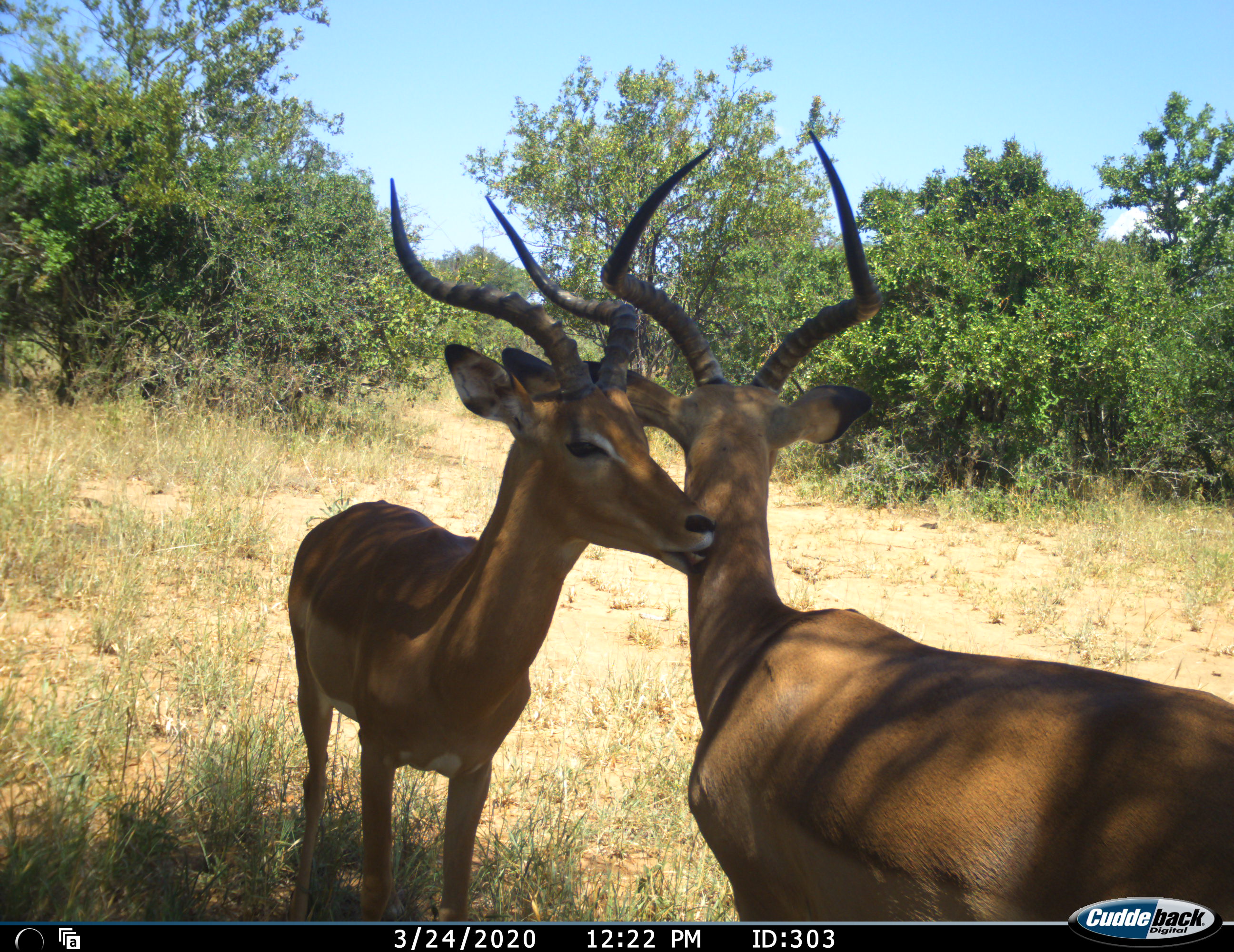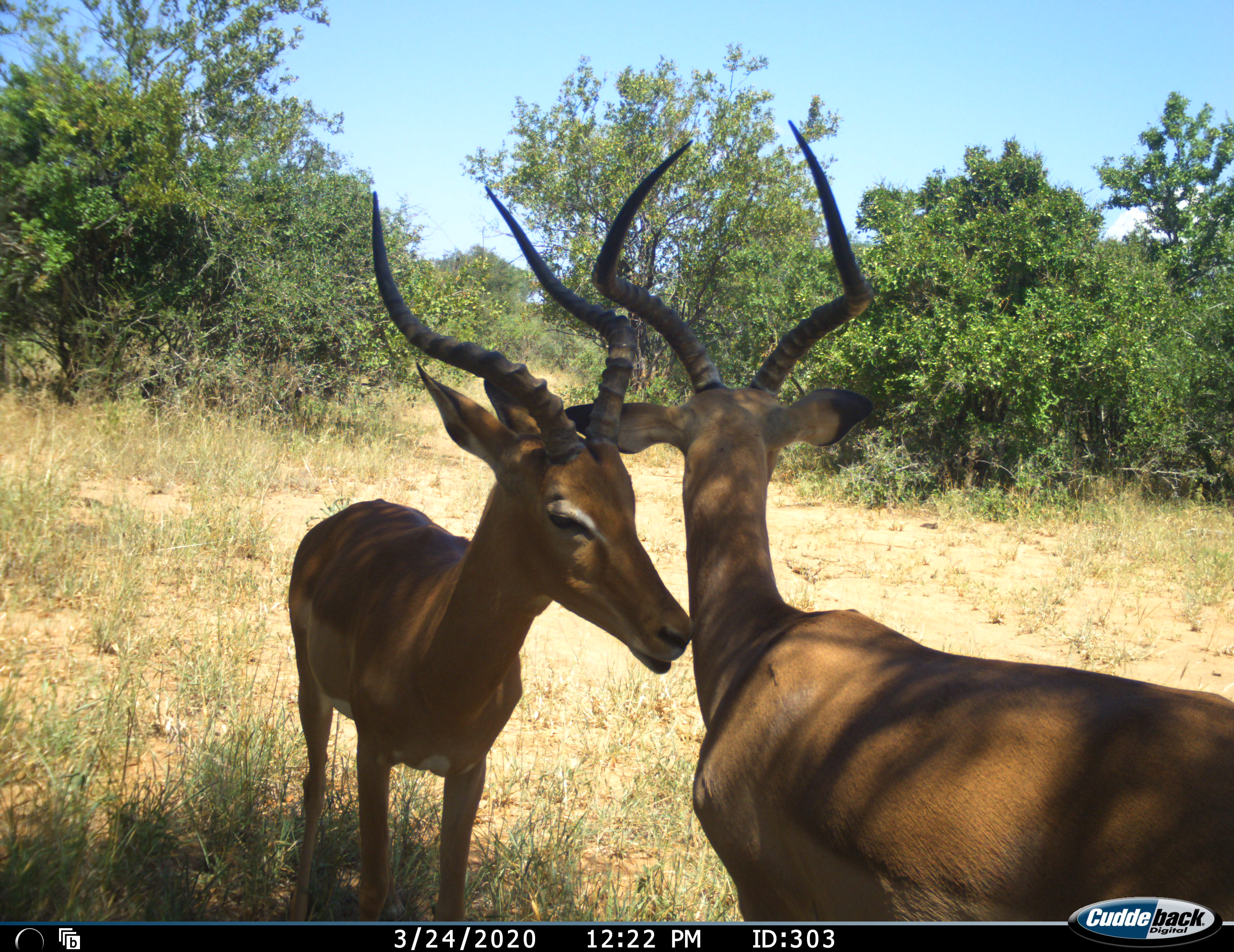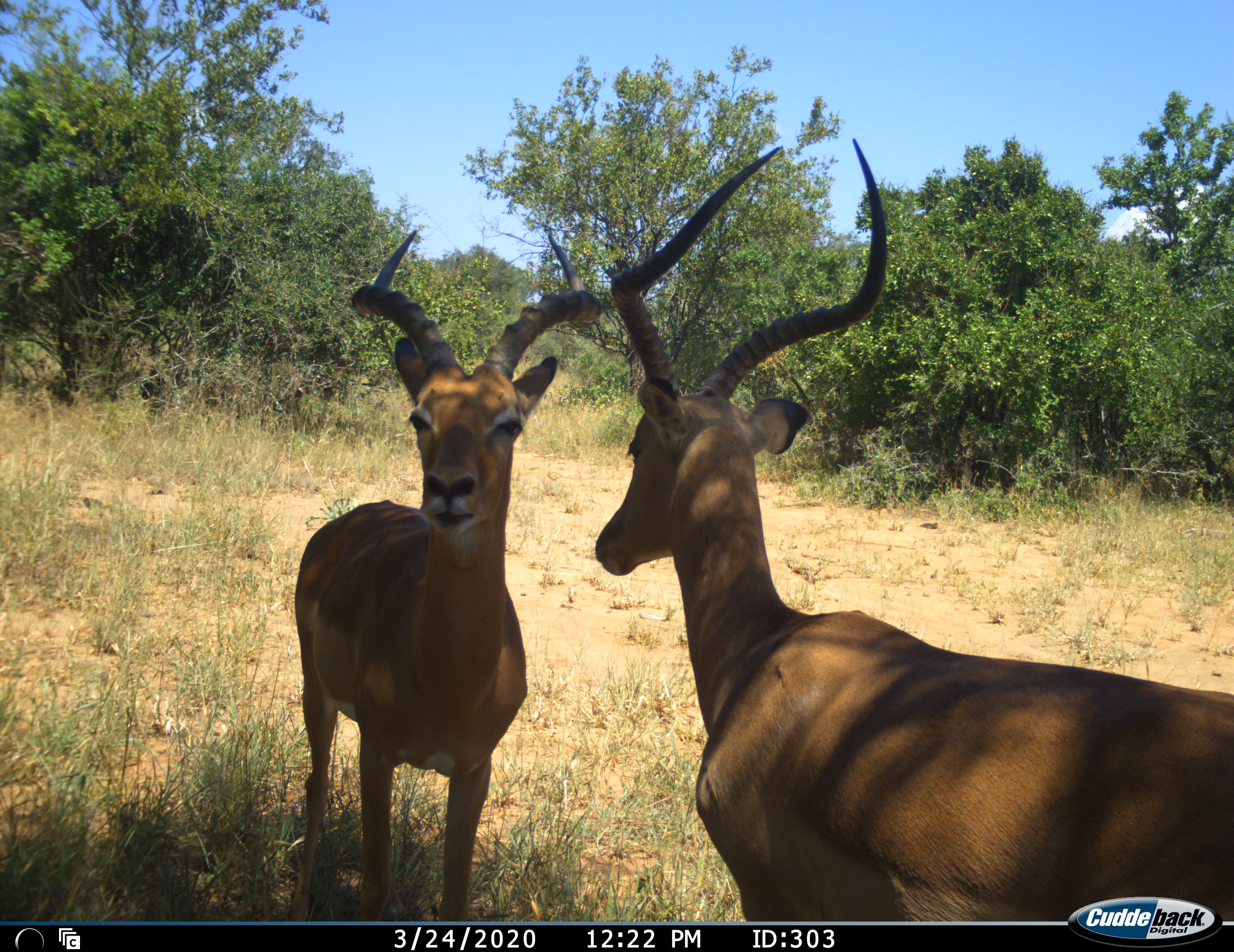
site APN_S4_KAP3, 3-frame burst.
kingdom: Animalia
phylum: Chordata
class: Mammalia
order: Artiodactyla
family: Bovidae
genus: Aepyceros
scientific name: Aepyceros melampus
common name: impala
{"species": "impala (Aepyceros melampus)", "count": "2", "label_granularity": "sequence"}